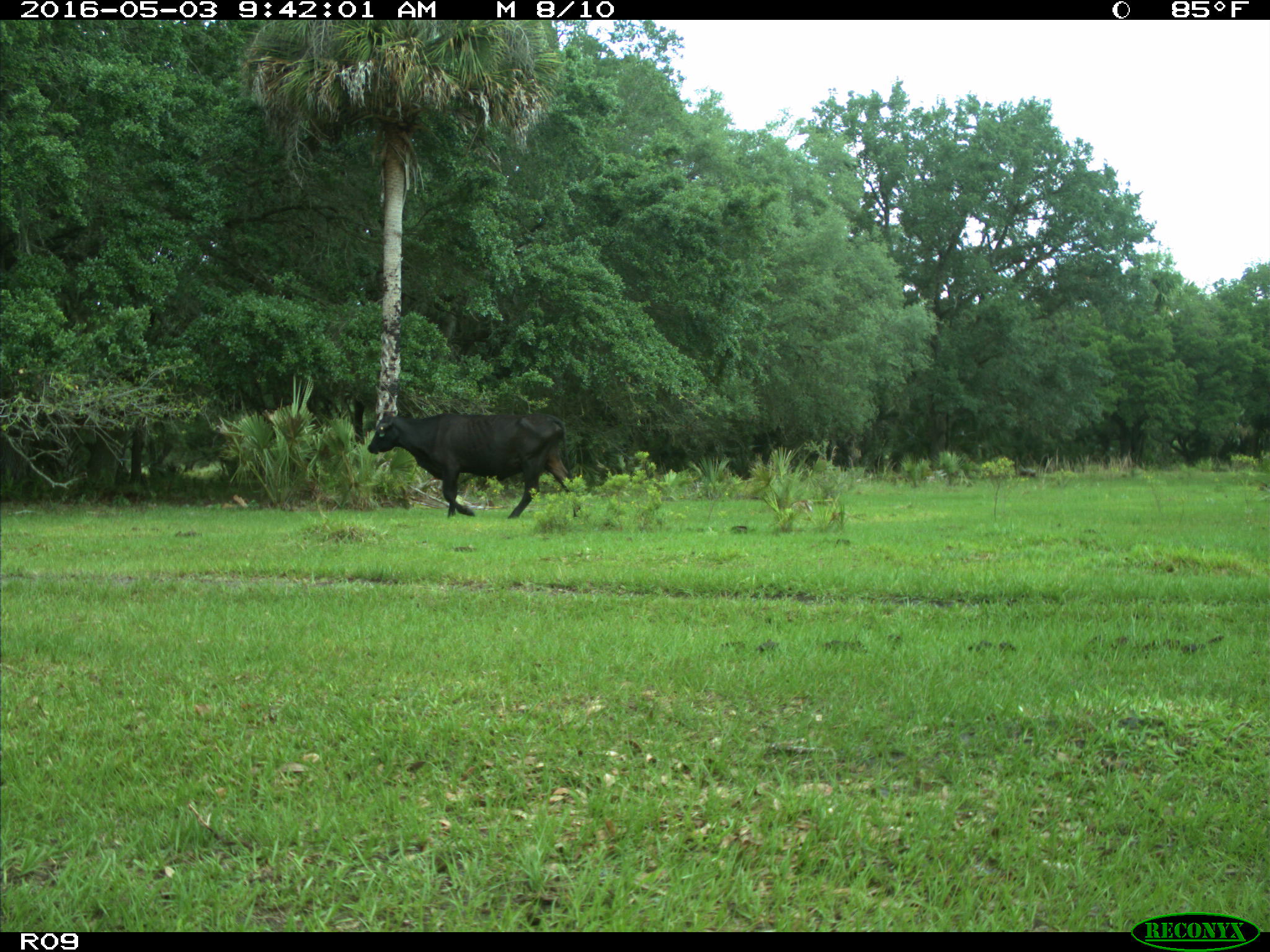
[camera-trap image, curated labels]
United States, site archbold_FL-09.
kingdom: Animalia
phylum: Chordata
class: Mammalia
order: Artiodactyla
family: Bovidae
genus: Bos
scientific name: Bos taurus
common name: domestic cow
Bos taurus (domestic cow).